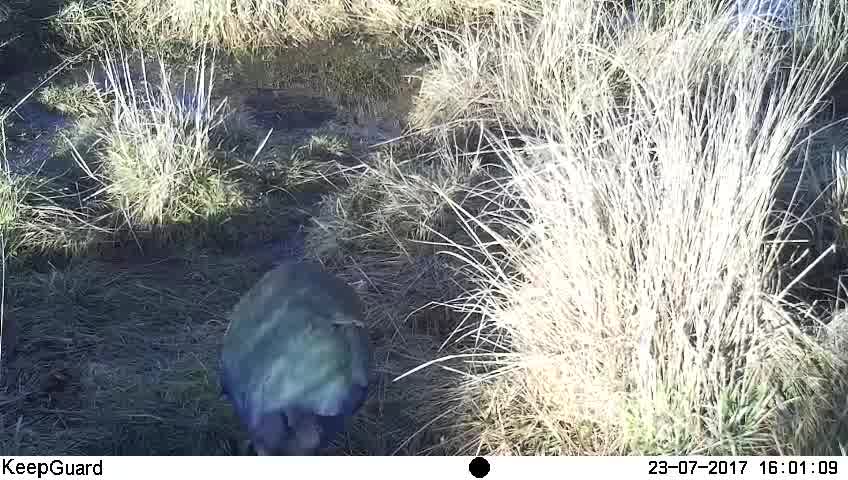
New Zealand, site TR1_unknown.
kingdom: Animalia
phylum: Chordata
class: Aves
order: Gruiformes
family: Rallidae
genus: Porphyrio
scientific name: Porphyrio mantelli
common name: takahe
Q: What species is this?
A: Takahe (Porphyrio mantelli).